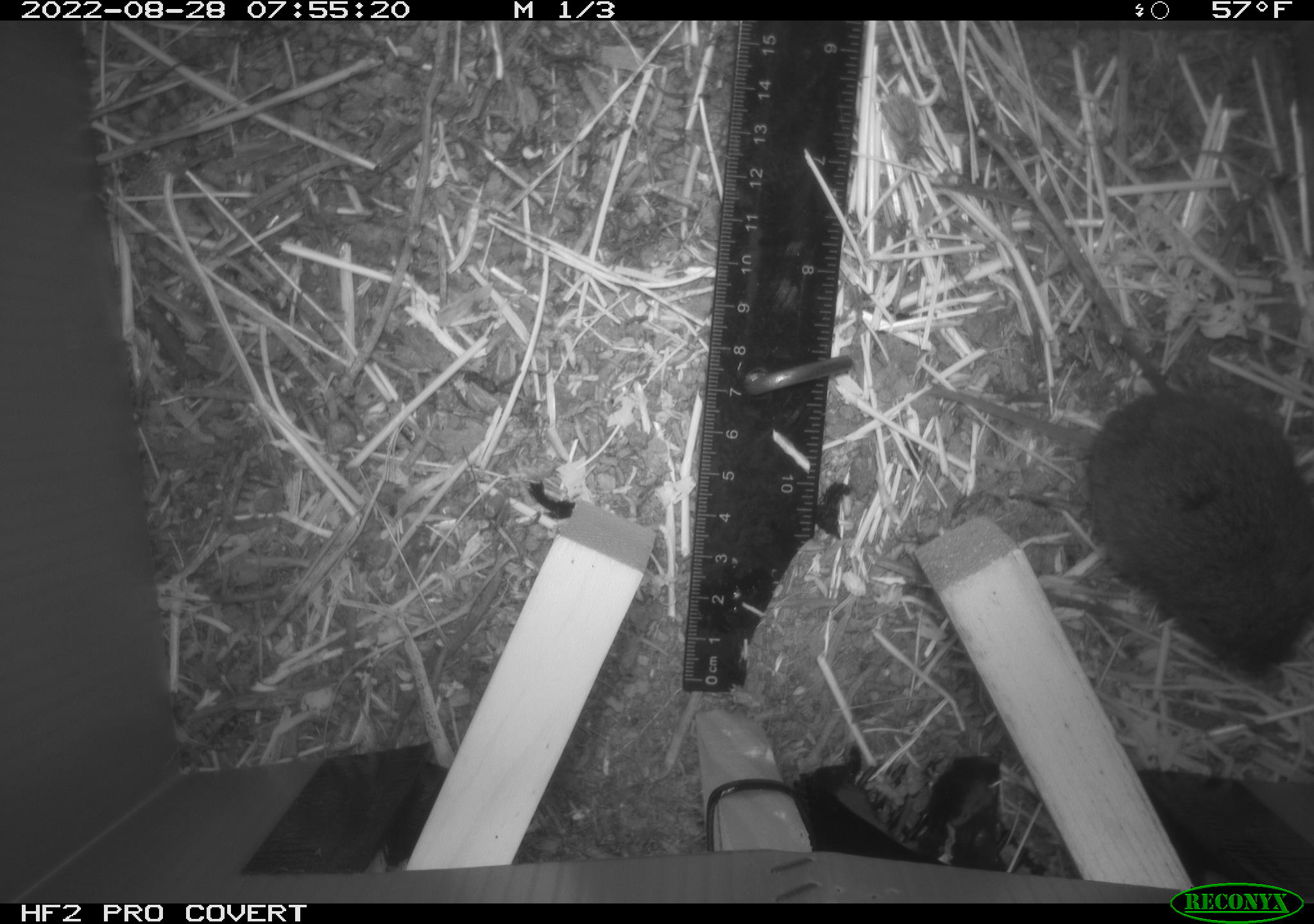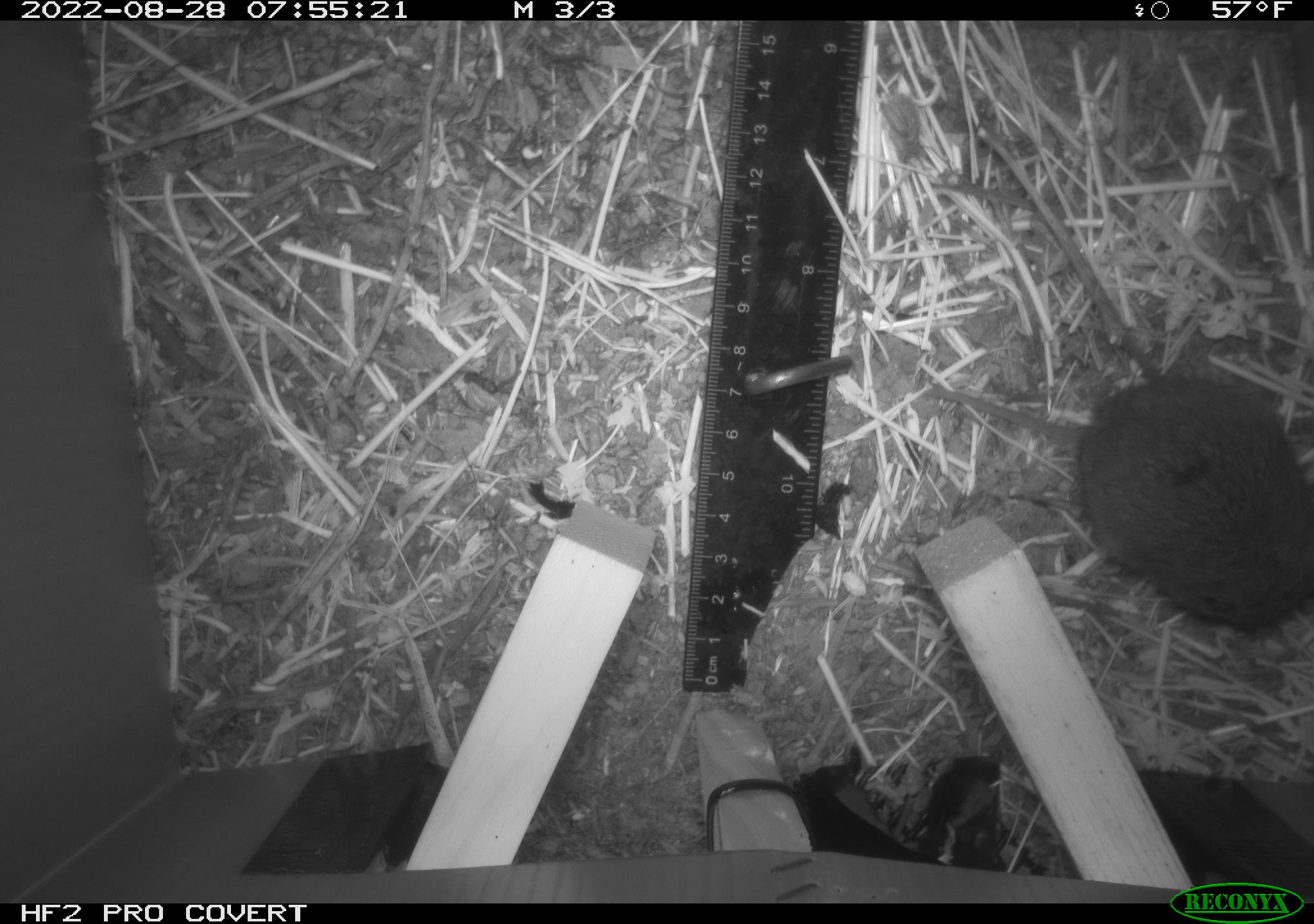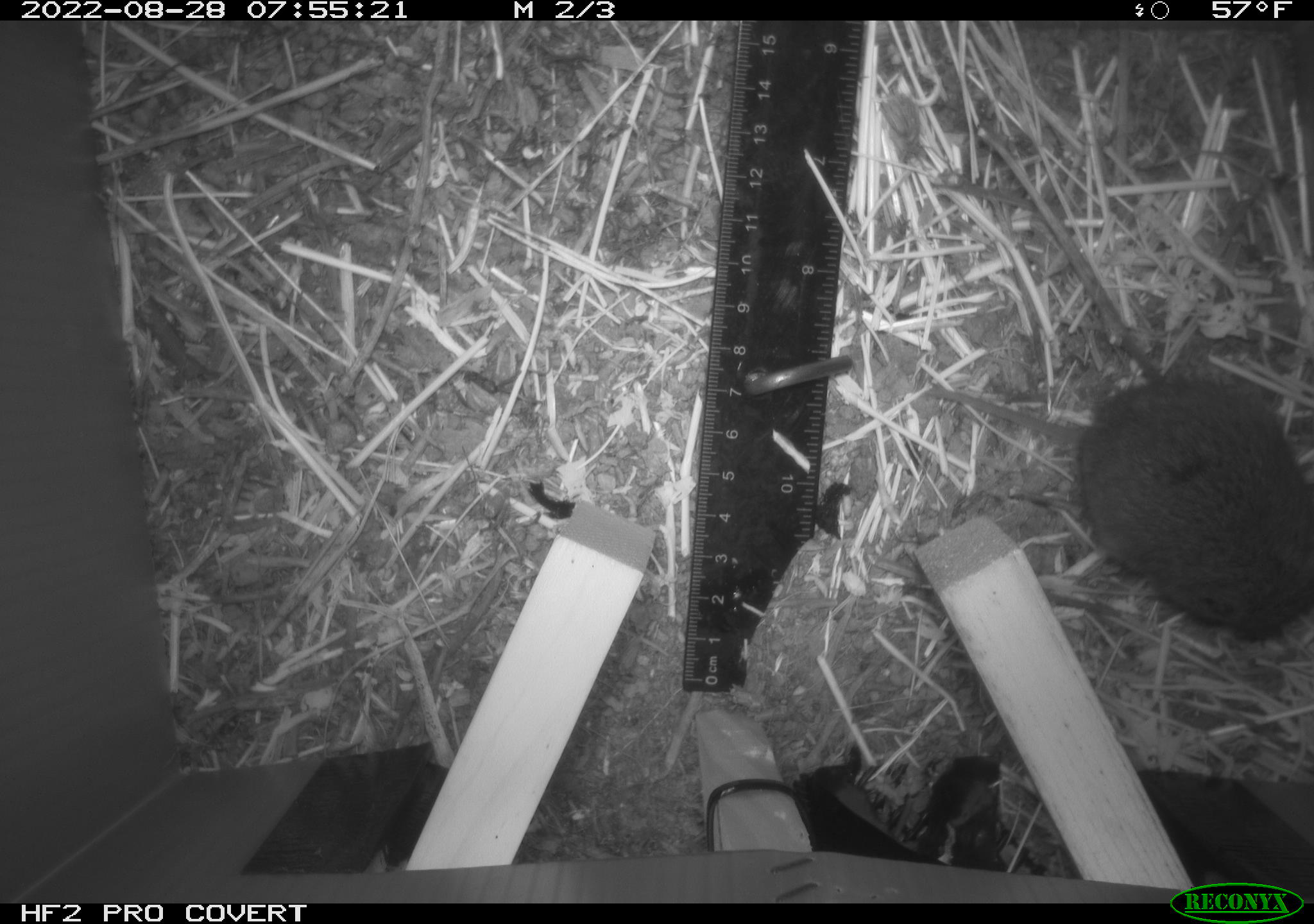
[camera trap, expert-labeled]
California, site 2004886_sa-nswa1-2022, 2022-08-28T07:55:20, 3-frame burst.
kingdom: Animalia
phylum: Chordata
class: Mammalia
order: Rodentia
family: Cricetidae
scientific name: Cricetidae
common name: hamsters, voles, lemmings, and allies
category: cricetidae family